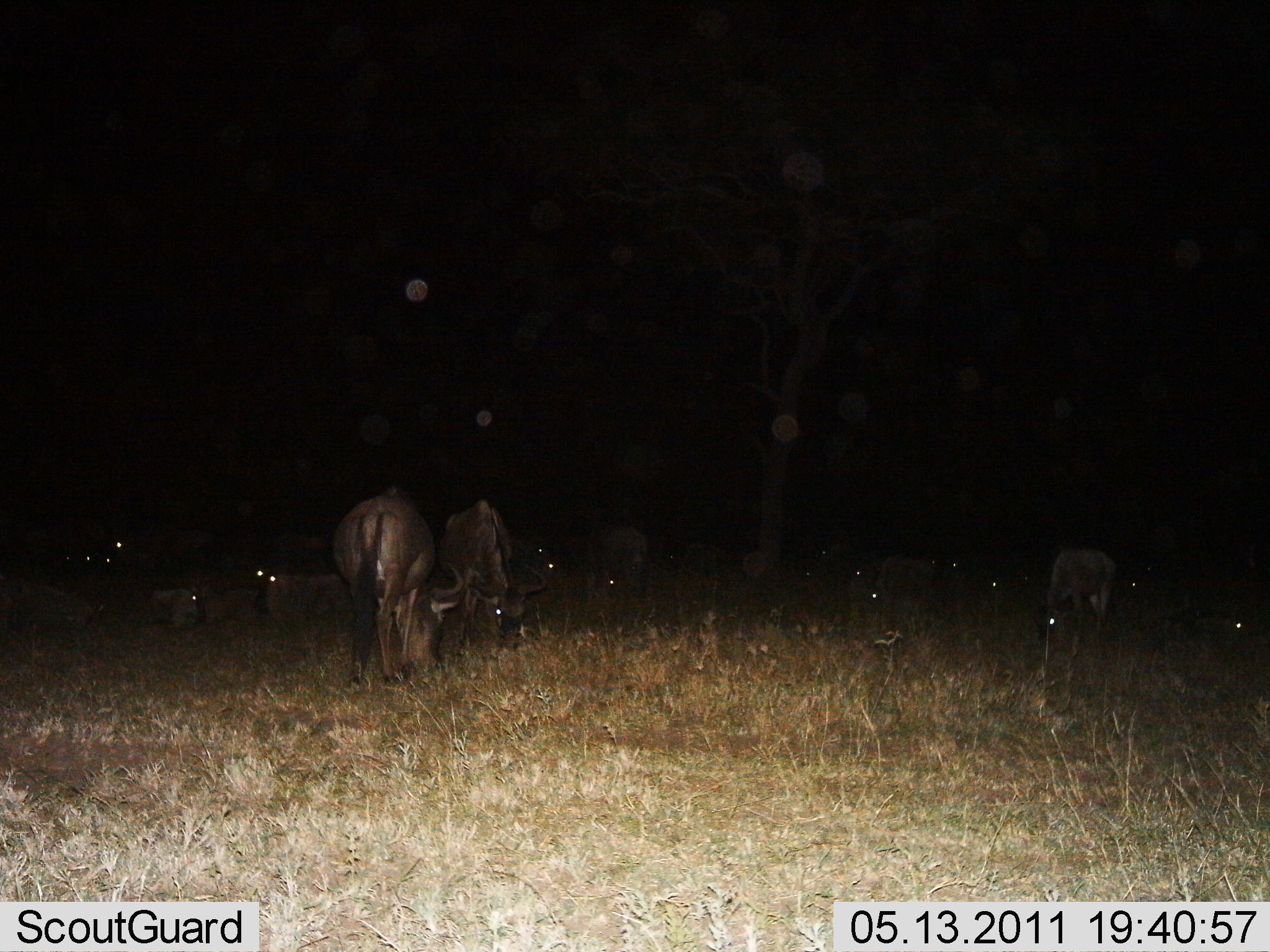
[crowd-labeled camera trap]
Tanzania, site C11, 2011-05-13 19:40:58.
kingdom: Animalia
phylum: Chordata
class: Mammalia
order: Artiodactyla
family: Bovidae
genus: Connochaetes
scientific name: Connochaetes taurinus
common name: blue wildebeest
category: wildebeest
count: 11-50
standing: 25%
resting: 83%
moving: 8%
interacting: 0%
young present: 0%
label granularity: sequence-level